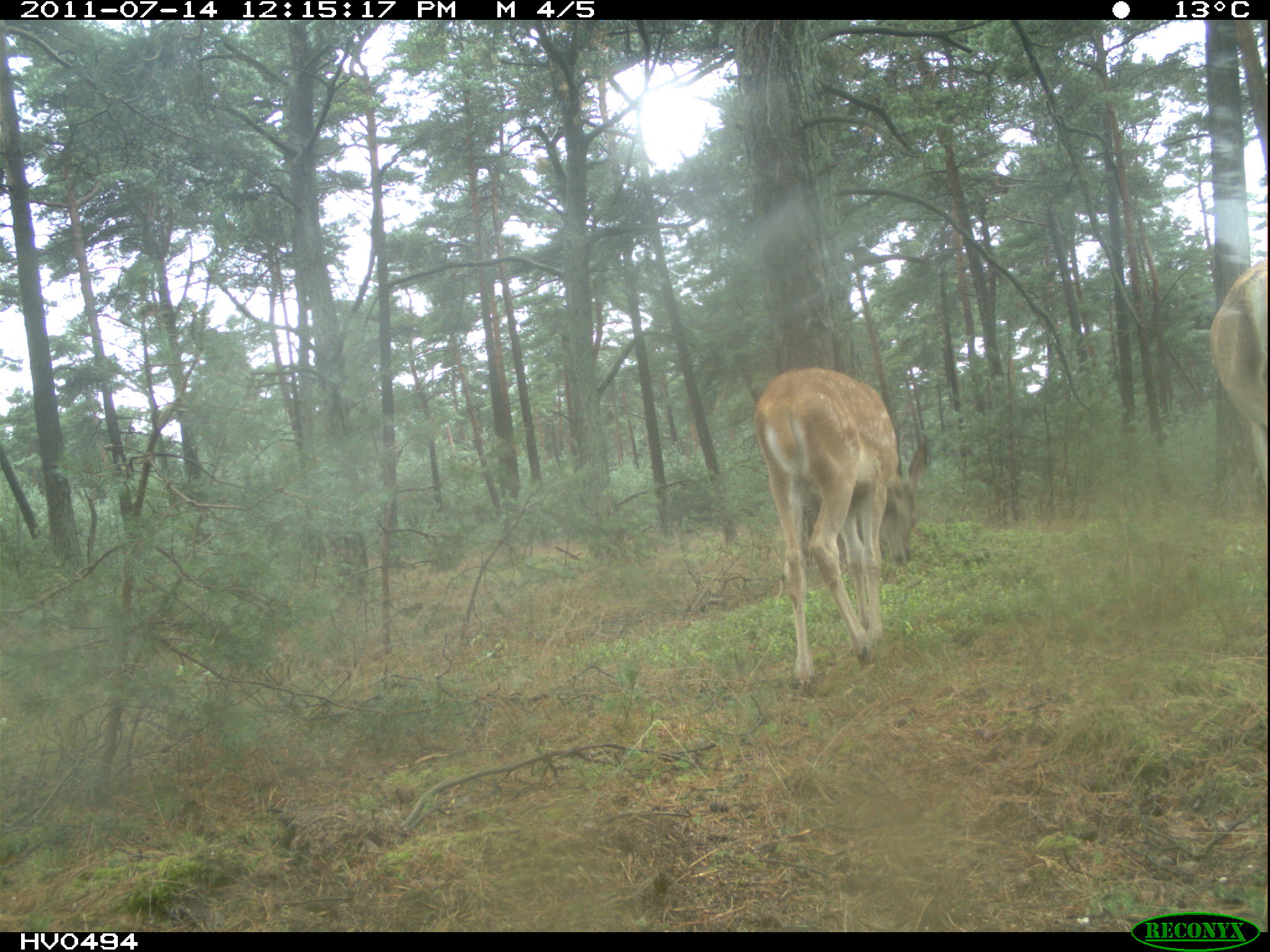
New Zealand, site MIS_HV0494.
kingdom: Animalia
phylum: Chordata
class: Mammalia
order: Artiodactyla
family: Cervidae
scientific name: Cervidae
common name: deer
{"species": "deer (Cervidae)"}